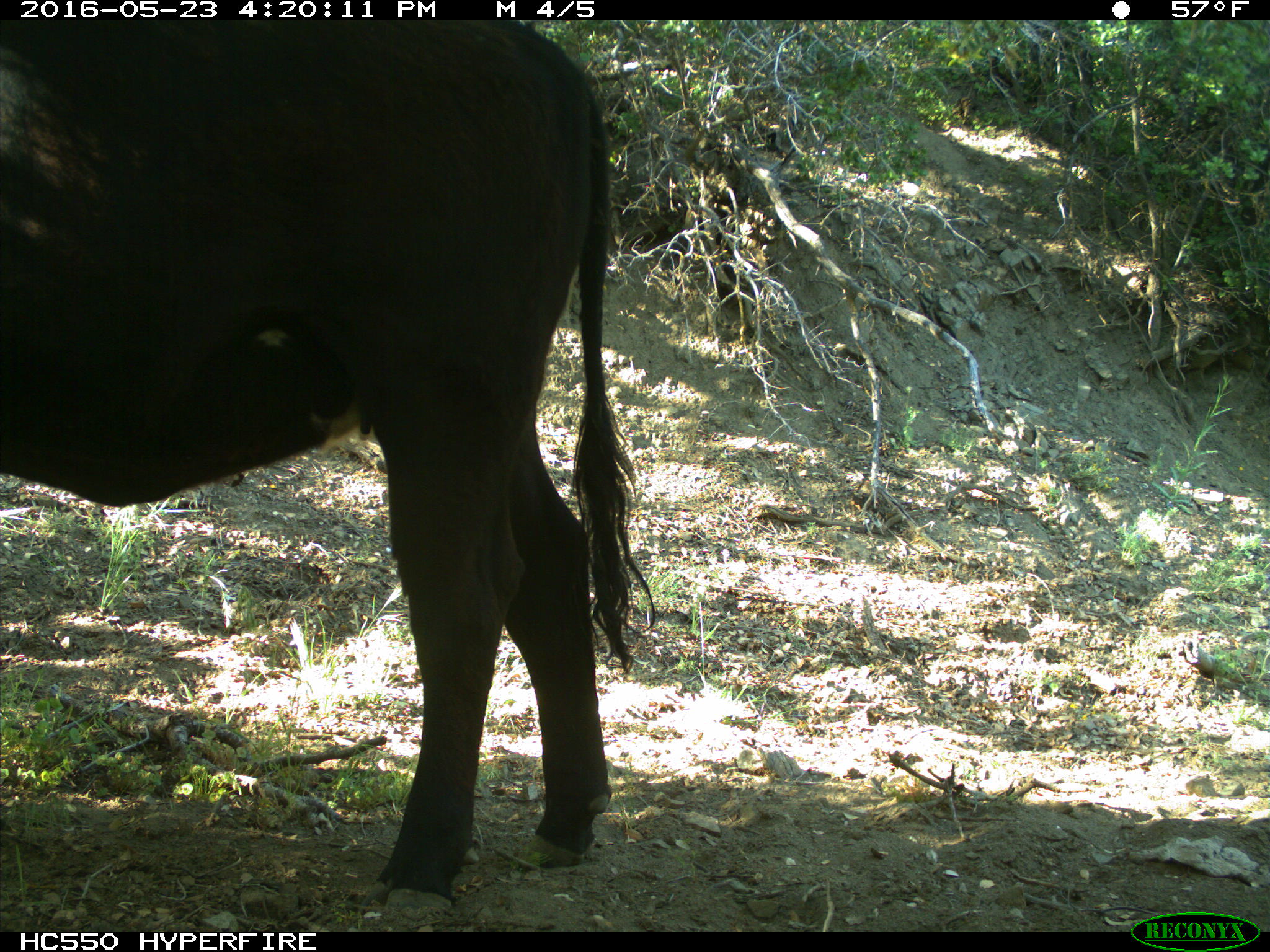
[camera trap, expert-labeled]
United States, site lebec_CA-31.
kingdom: Animalia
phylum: Chordata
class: Mammalia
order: Artiodactyla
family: Bovidae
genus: Bos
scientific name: Bos taurus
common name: domestic cow